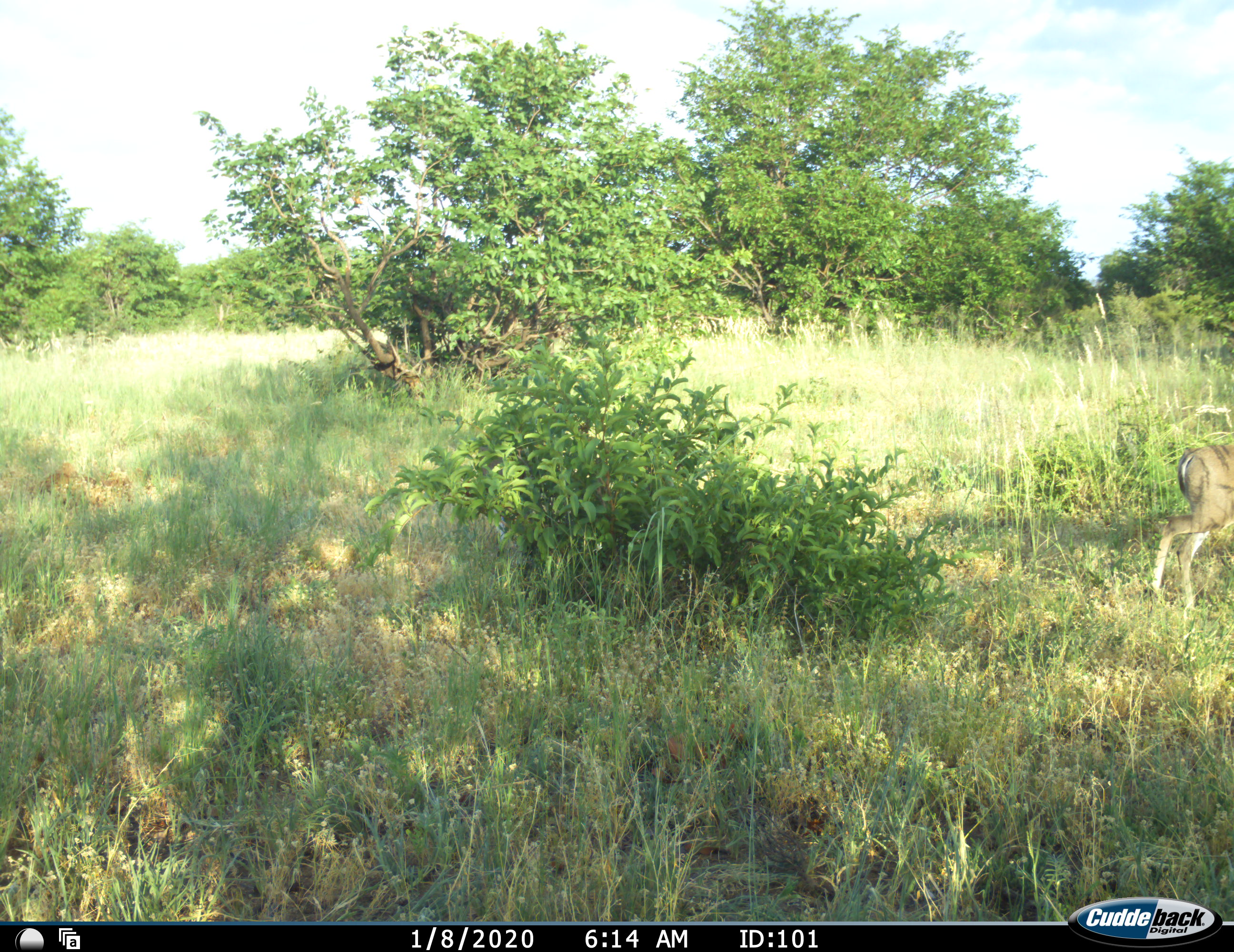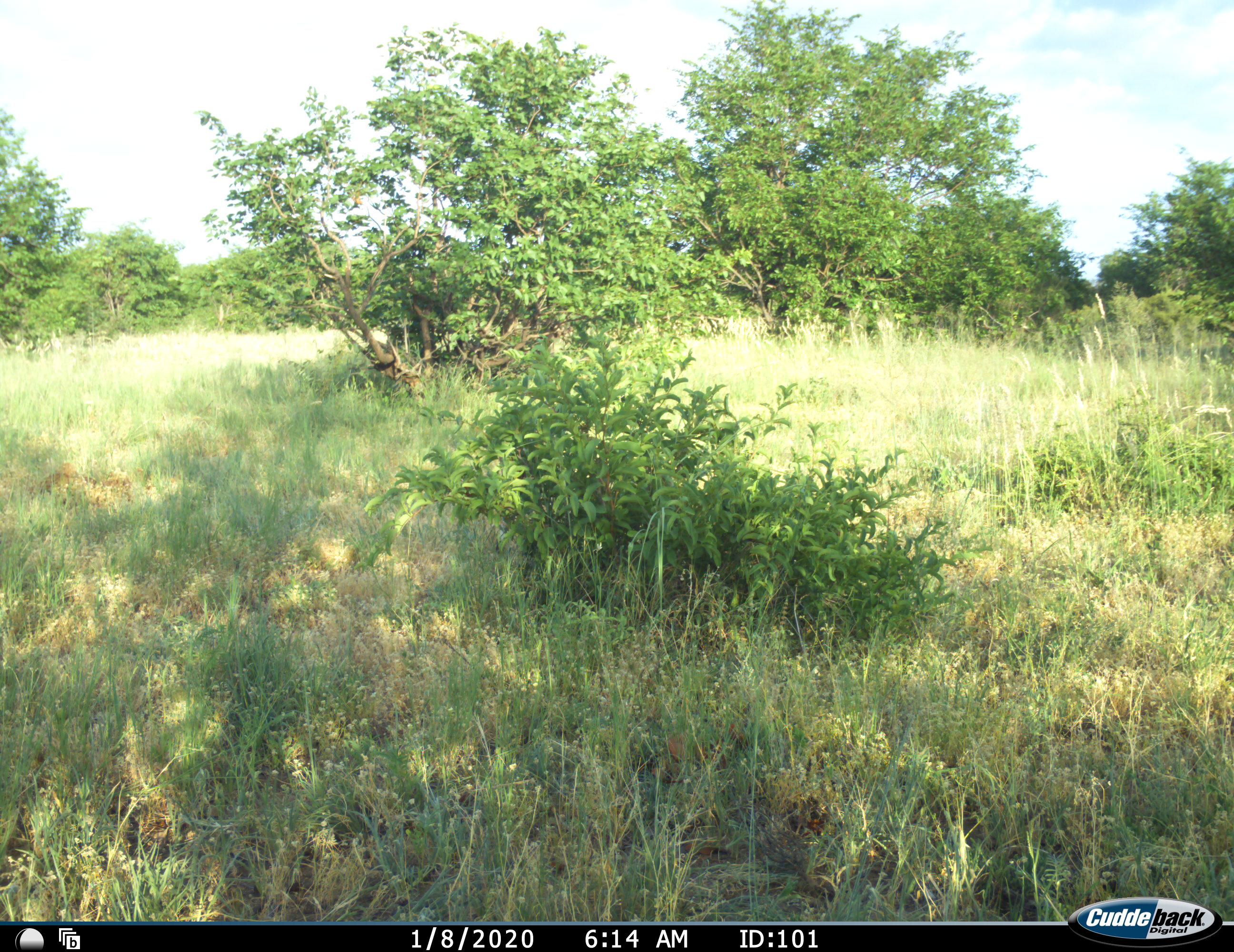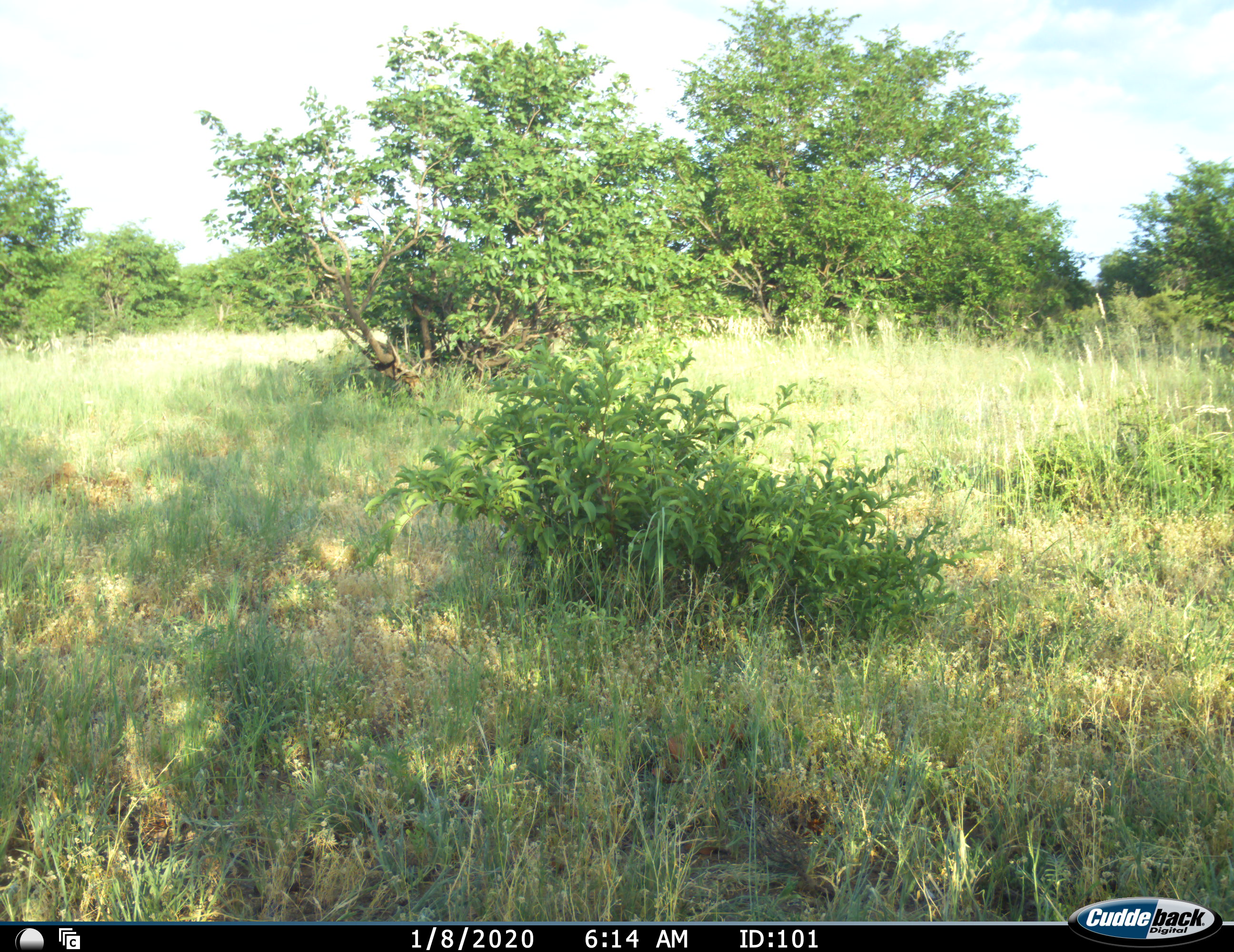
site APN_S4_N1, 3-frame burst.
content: unidentified animal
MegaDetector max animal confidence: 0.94